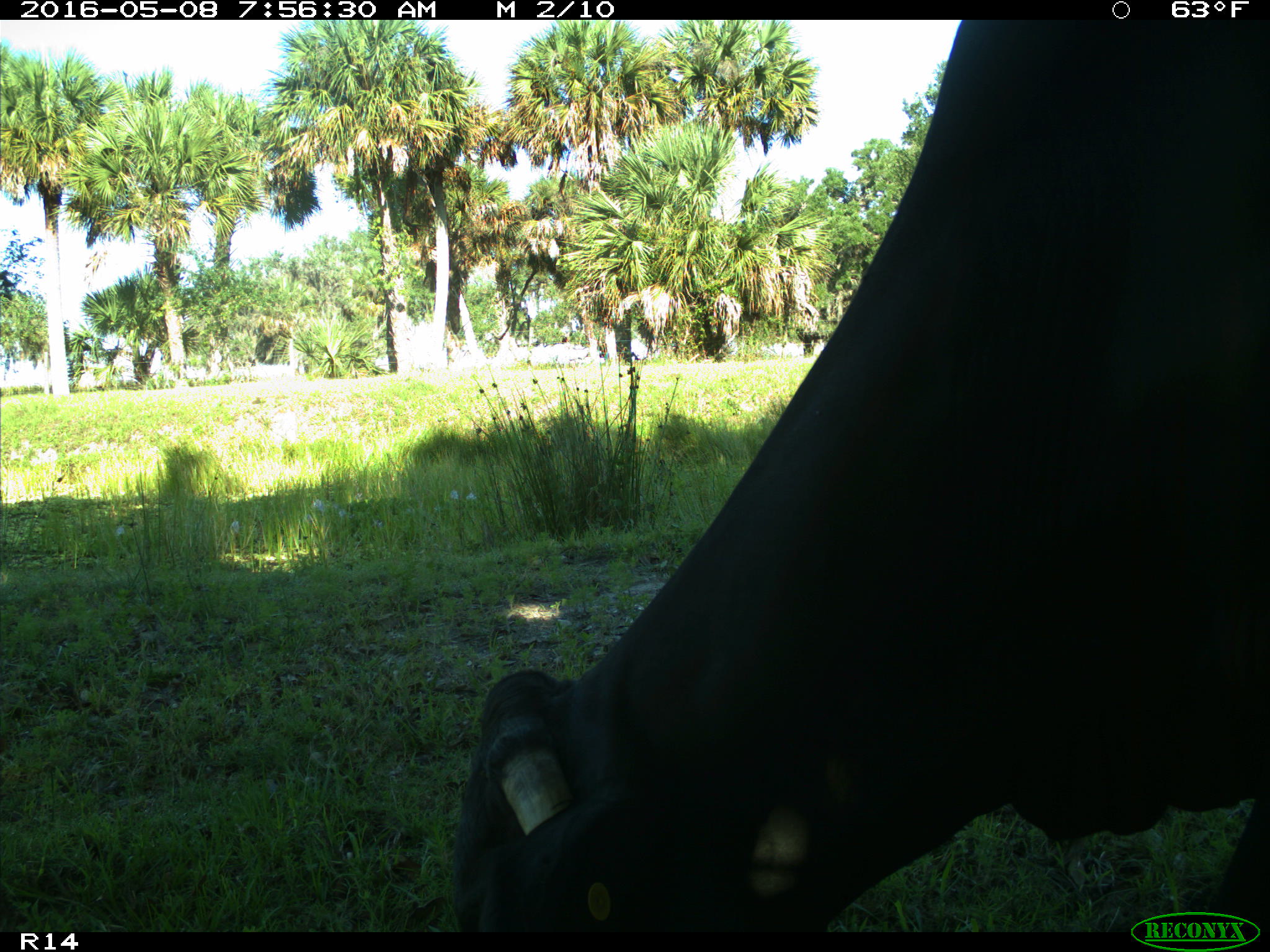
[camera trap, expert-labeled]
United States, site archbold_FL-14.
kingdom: Animalia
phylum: Chordata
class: Mammalia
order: Artiodactyla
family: Bovidae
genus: Bos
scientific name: Bos taurus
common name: domestic cow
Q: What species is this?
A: Bos taurus (domestic cow).